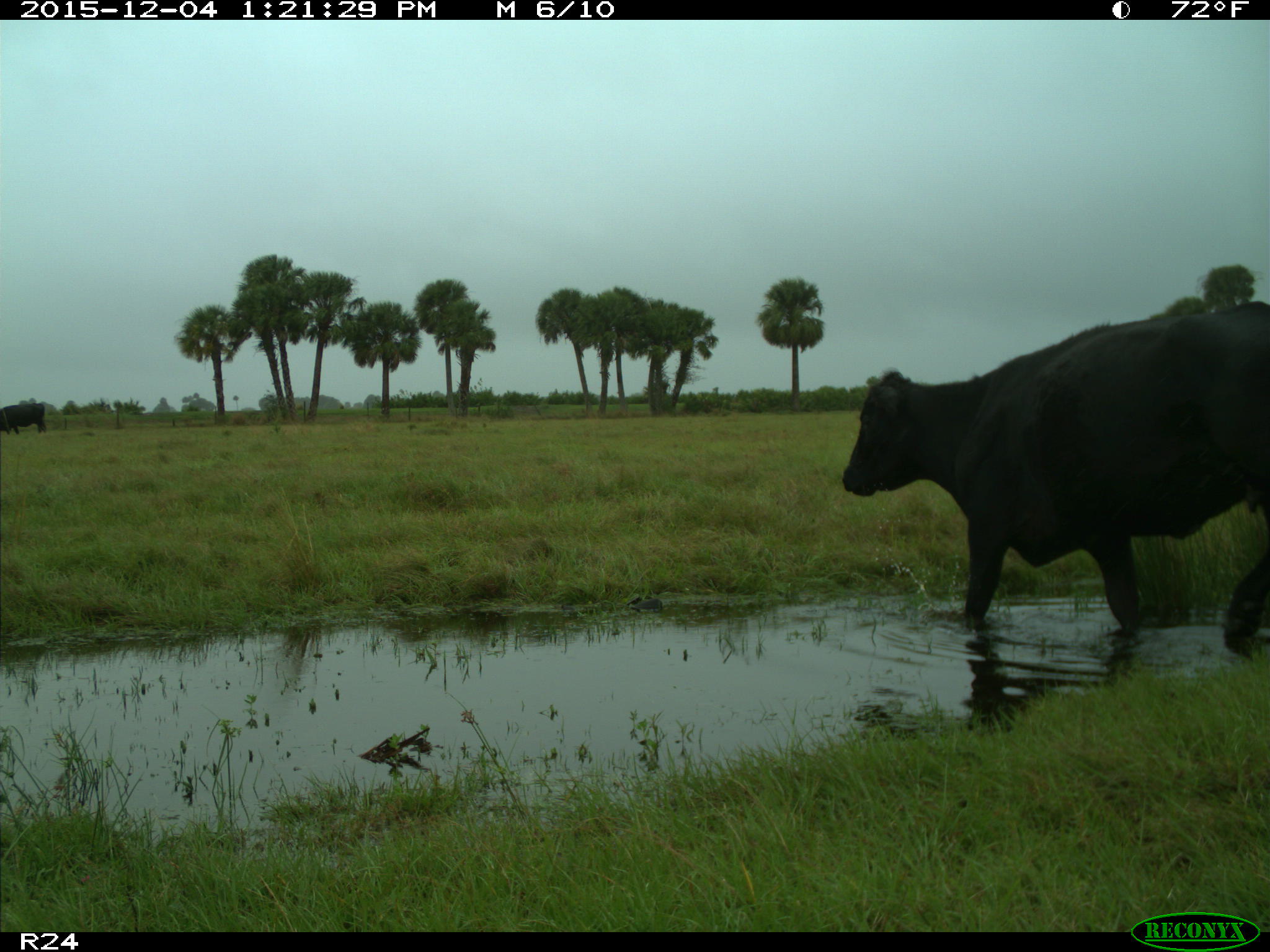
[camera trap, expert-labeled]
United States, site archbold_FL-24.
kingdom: Animalia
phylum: Chordata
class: Mammalia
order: Artiodactyla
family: Bovidae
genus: Bos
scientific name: Bos taurus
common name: domestic cow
Bos taurus (domestic cow).